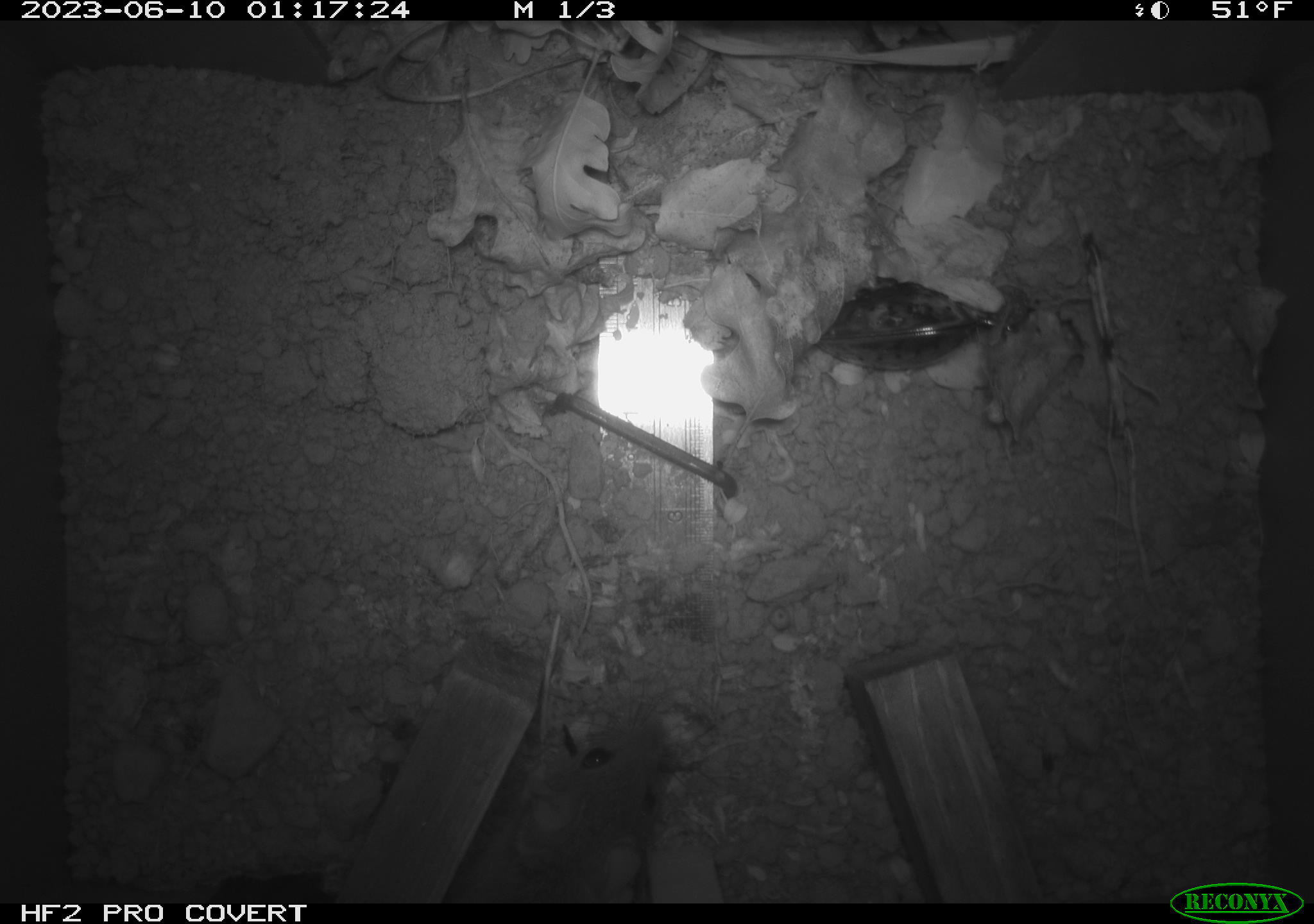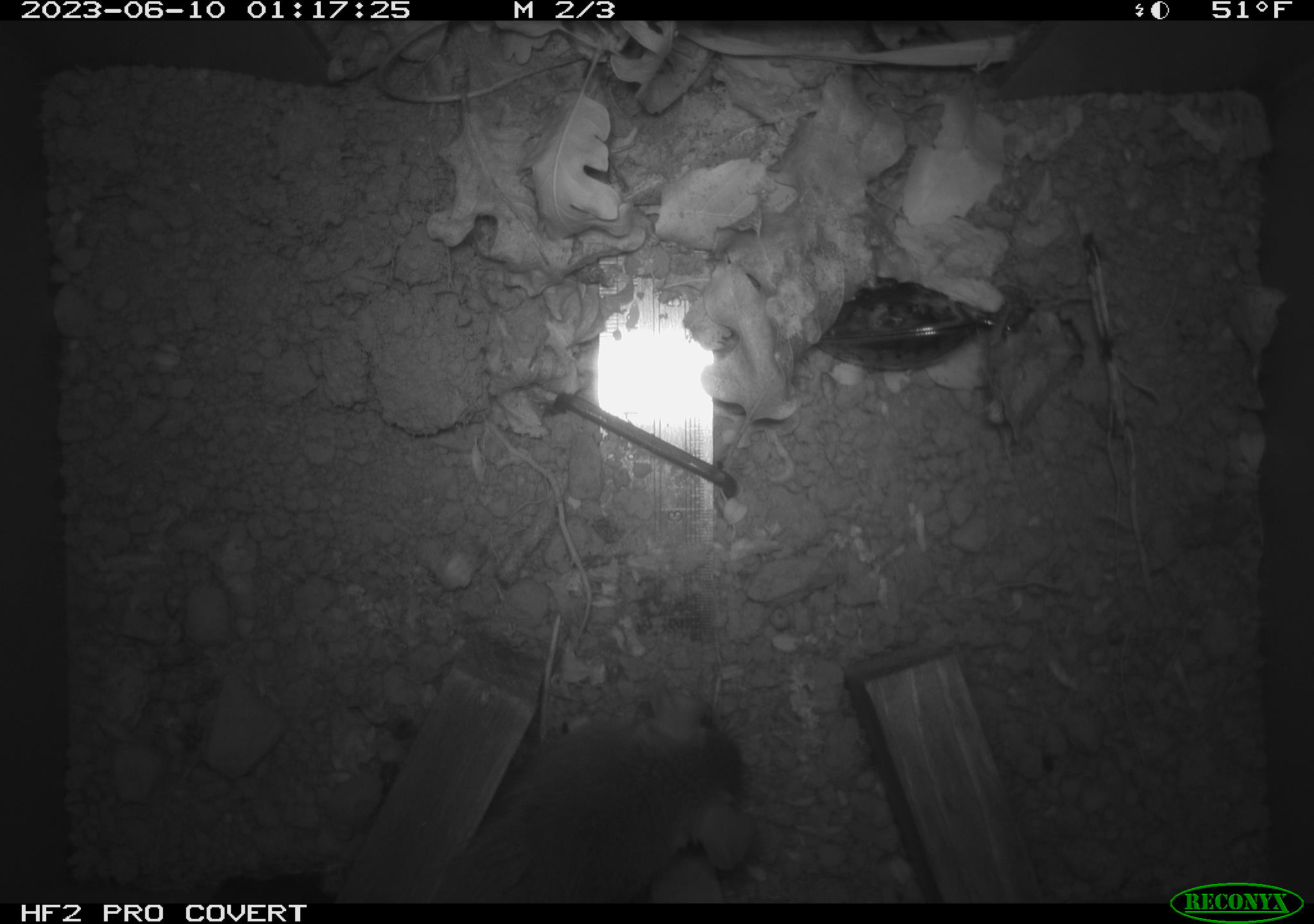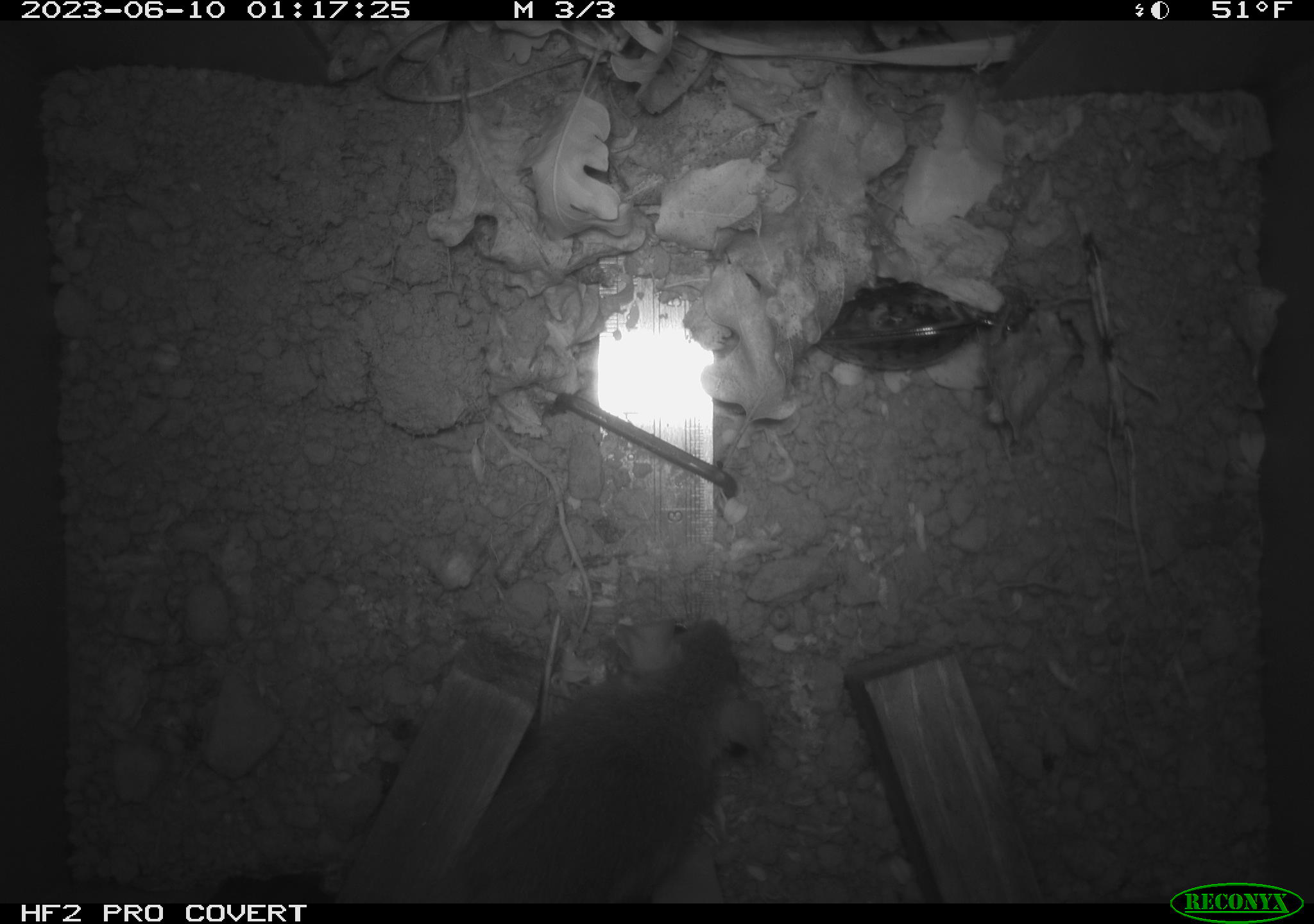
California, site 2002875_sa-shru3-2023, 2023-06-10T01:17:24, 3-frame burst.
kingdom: Animalia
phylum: Chordata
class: Mammalia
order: Rodentia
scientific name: Rodentia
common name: mouse species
Mouse species (Rodentia).